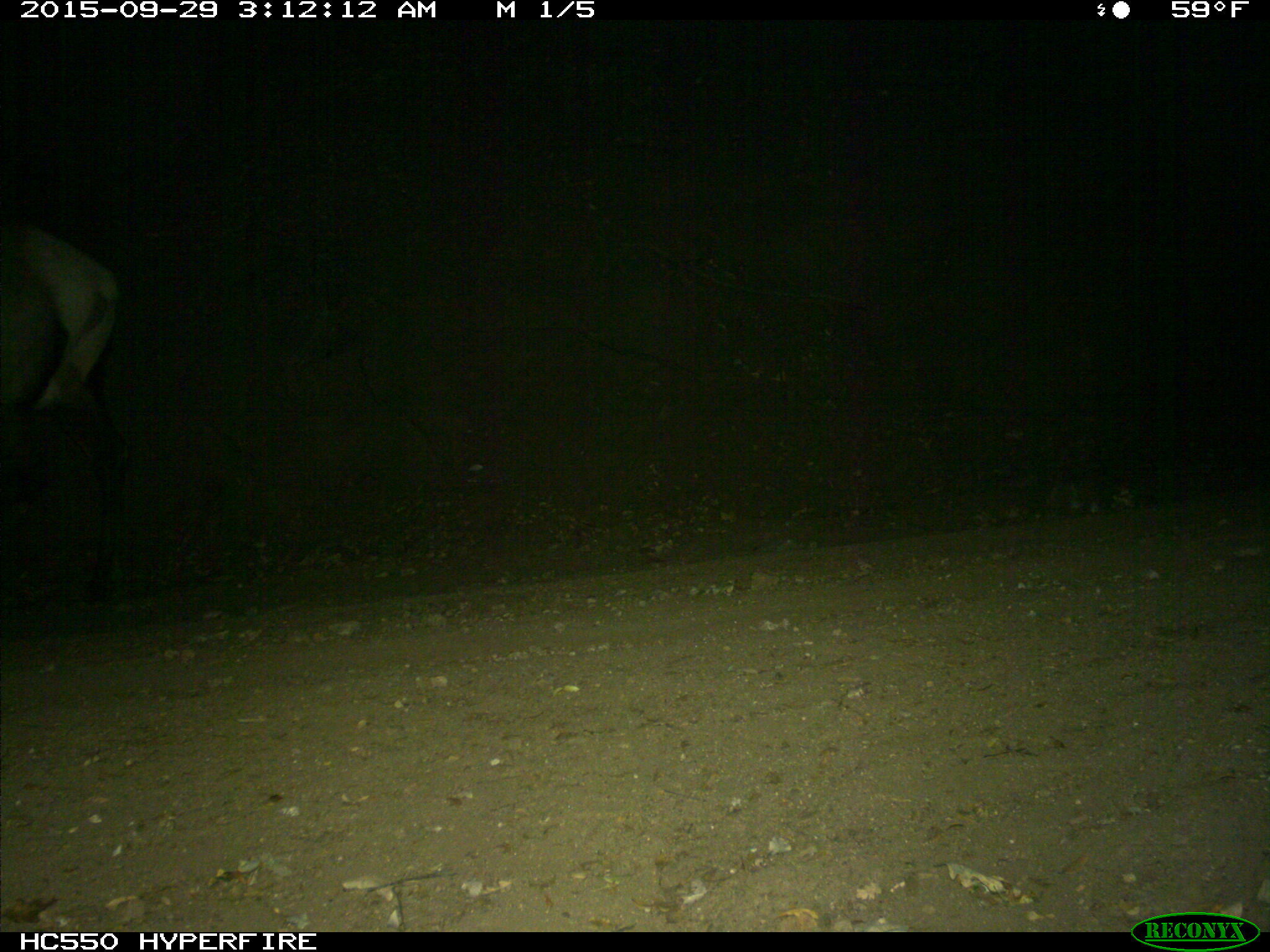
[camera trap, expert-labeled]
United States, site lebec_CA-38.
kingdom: Animalia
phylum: Chordata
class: Mammalia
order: Artiodactyla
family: Cervidae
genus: Cervus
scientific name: Cervus canadensis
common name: elk